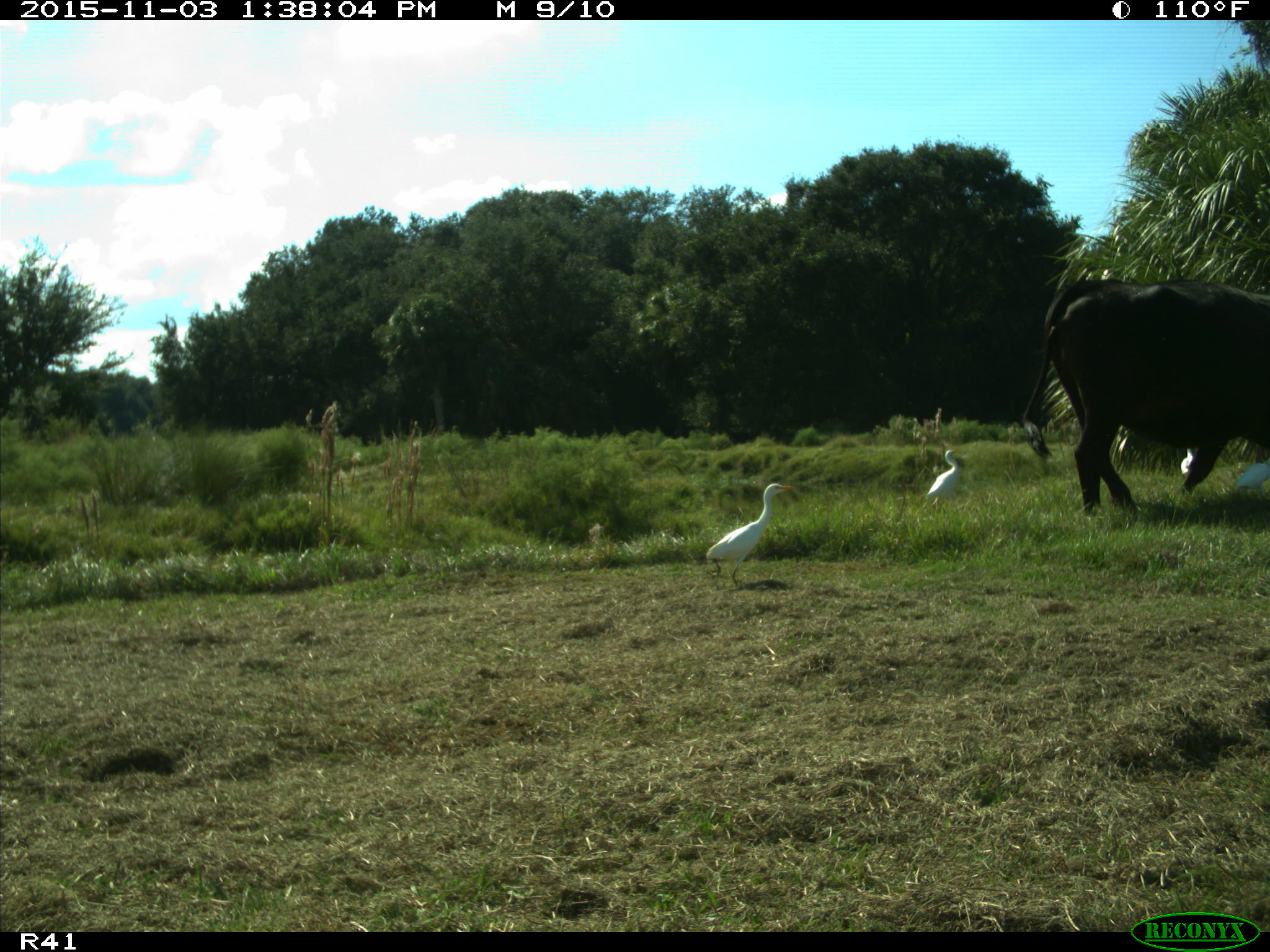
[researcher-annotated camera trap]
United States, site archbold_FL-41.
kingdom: Animalia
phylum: Chordata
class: Mammalia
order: Artiodactyla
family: Bovidae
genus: Bos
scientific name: Bos taurus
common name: domestic cow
Bos taurus (domestic cow).